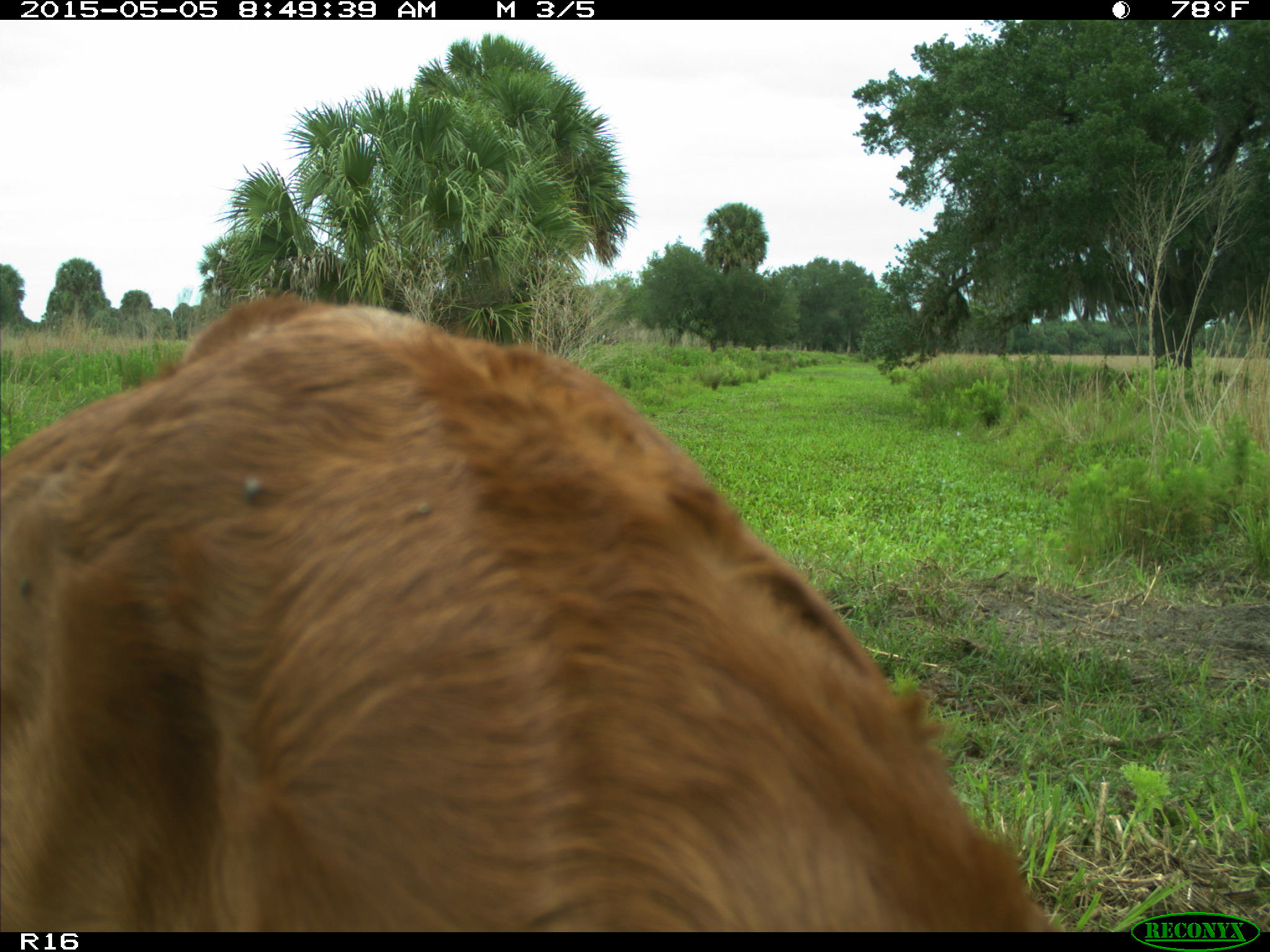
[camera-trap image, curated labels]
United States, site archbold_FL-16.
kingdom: Animalia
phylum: Chordata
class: Mammalia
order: Artiodactyla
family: Bovidae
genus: Bos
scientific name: Bos taurus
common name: domestic cow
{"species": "Bos taurus (domestic cow)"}